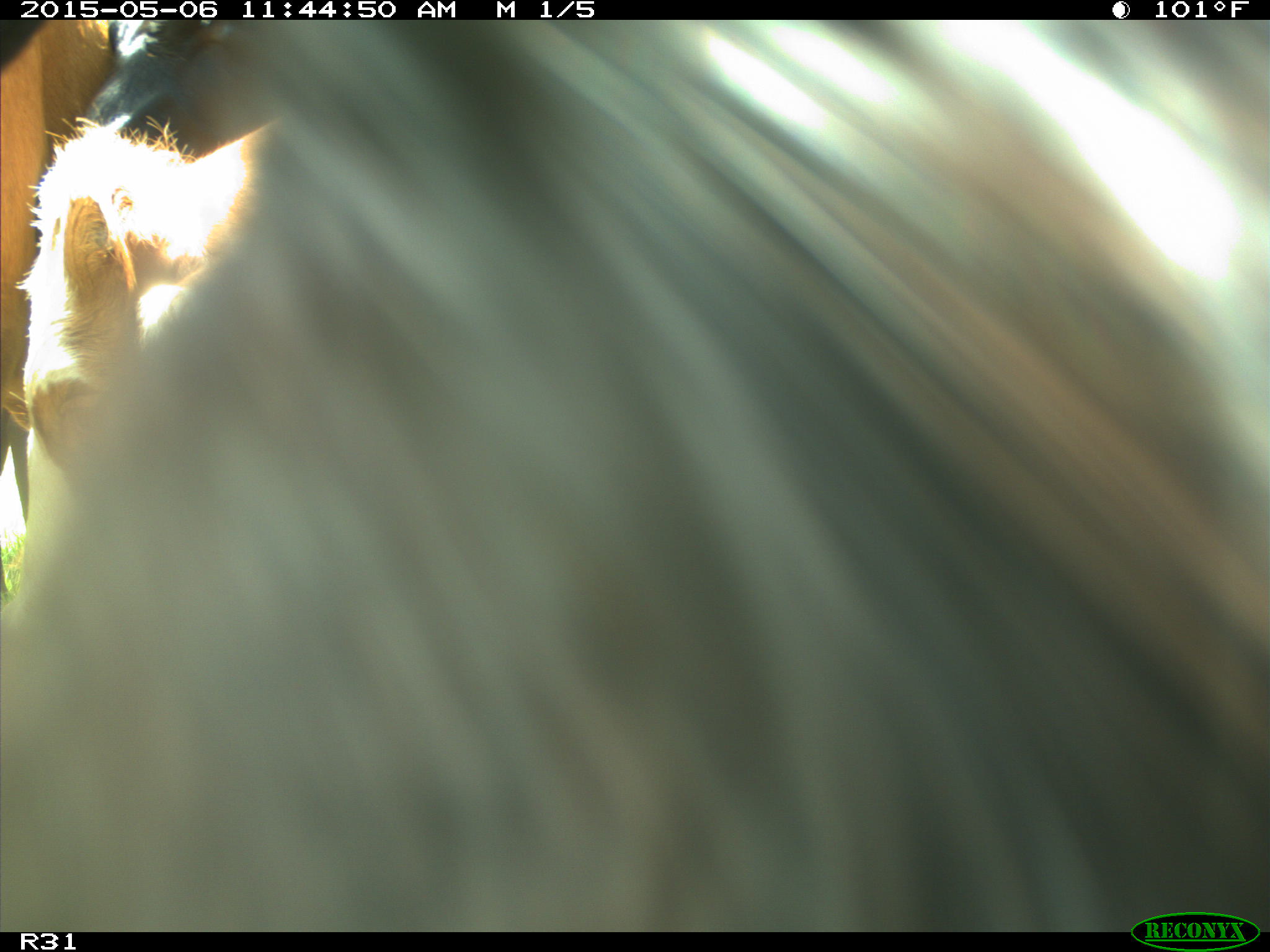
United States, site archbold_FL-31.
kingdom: Animalia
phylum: Chordata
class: Mammalia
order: Artiodactyla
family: Bovidae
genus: Bos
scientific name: Bos taurus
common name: domestic cow